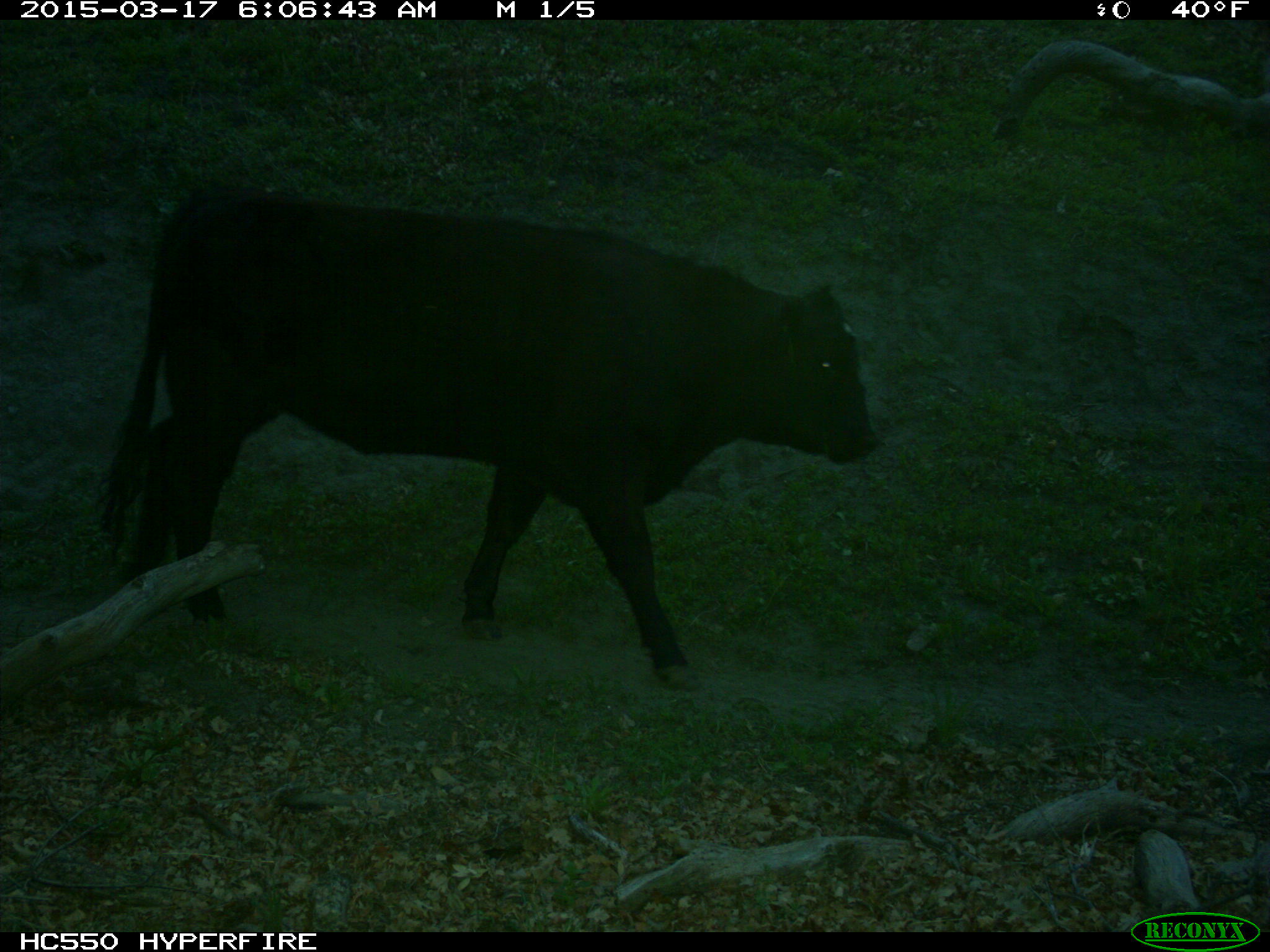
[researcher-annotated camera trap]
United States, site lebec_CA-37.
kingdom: Animalia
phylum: Chordata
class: Mammalia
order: Artiodactyla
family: Bovidae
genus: Bos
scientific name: Bos taurus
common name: domestic cow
Bos taurus (domestic cow).